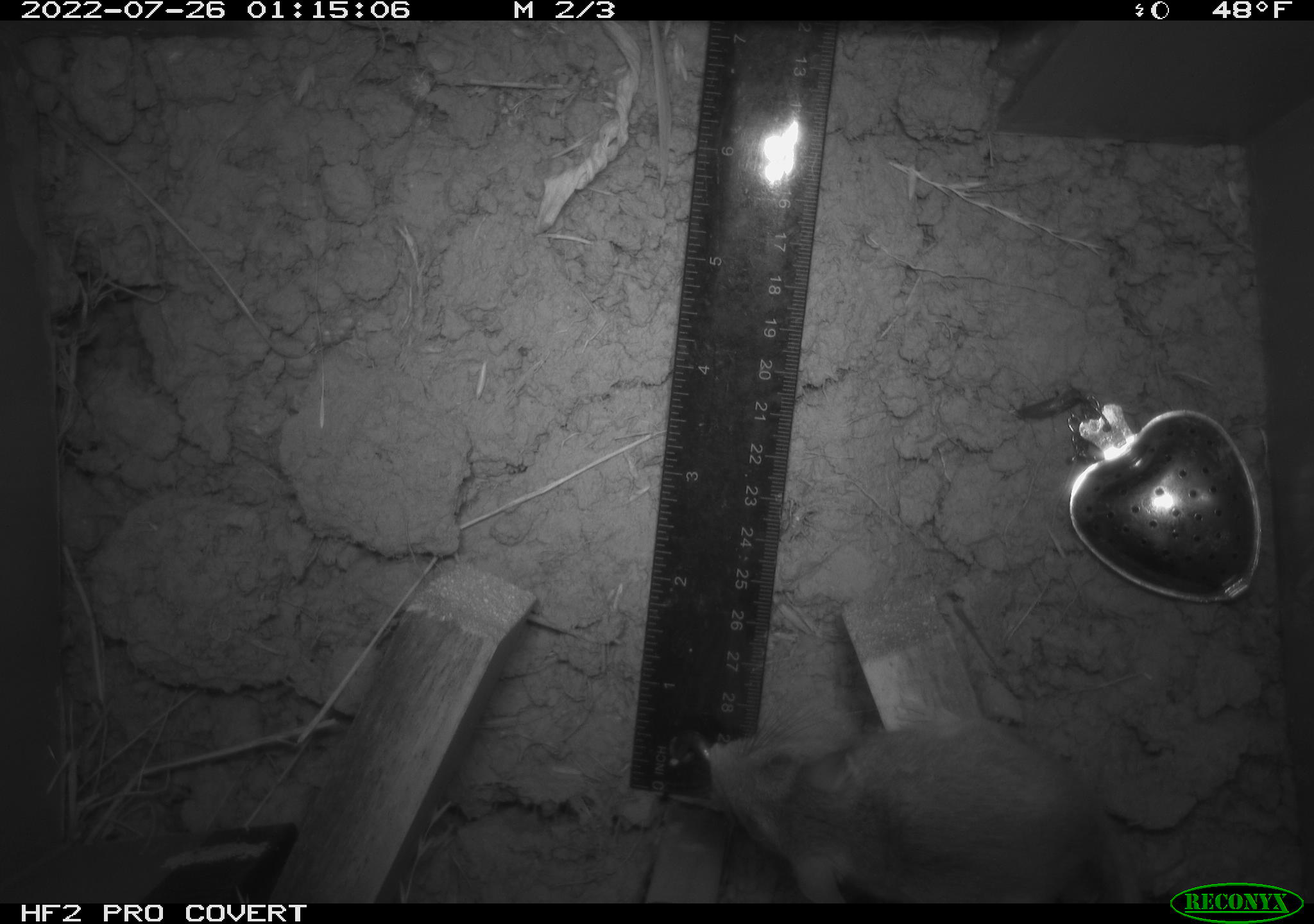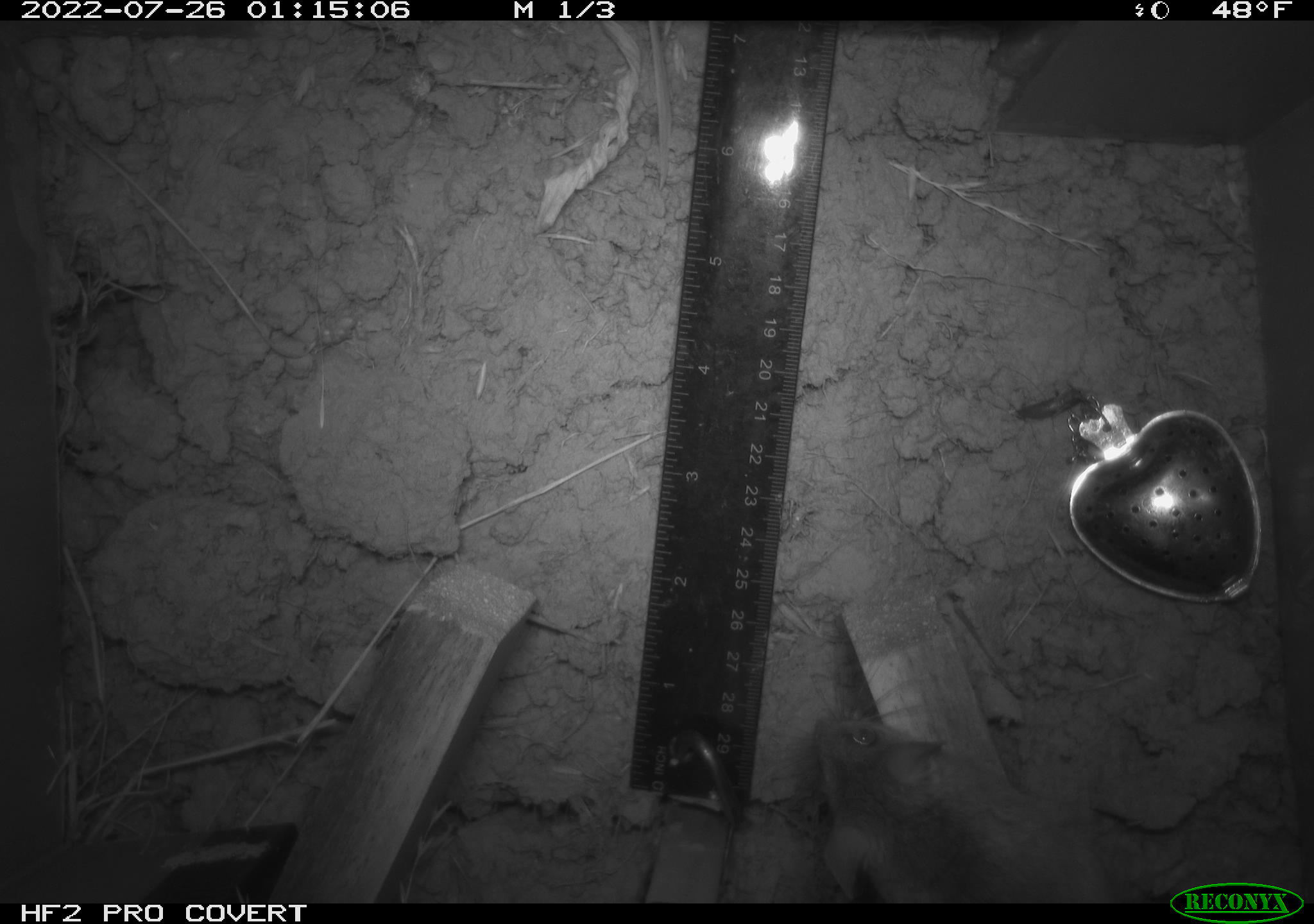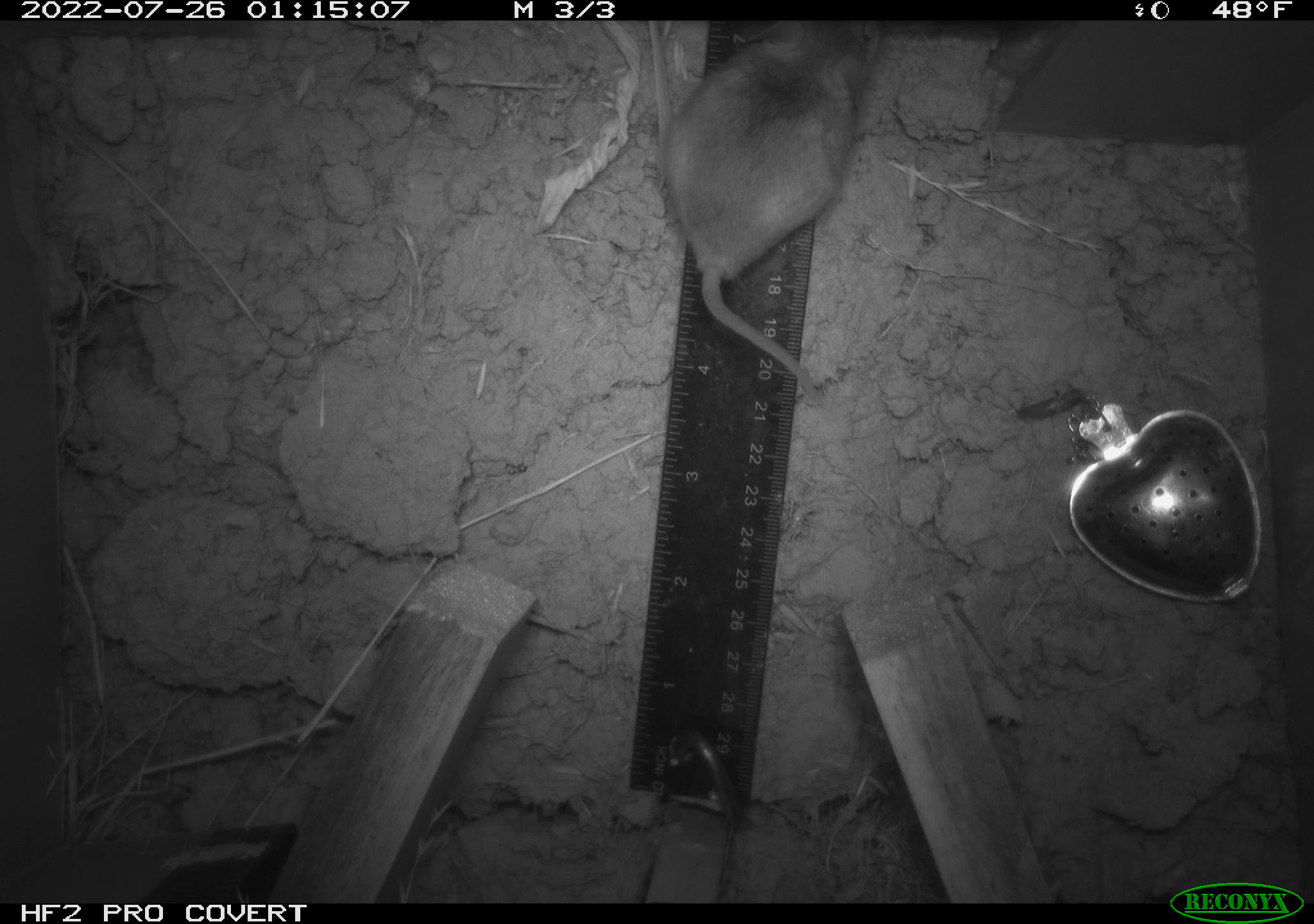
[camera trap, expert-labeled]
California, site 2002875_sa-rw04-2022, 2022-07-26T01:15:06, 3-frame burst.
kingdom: Animalia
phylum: Chordata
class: Mammalia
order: Rodentia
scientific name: Rodentia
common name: mouse species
Mouse species (Rodentia).